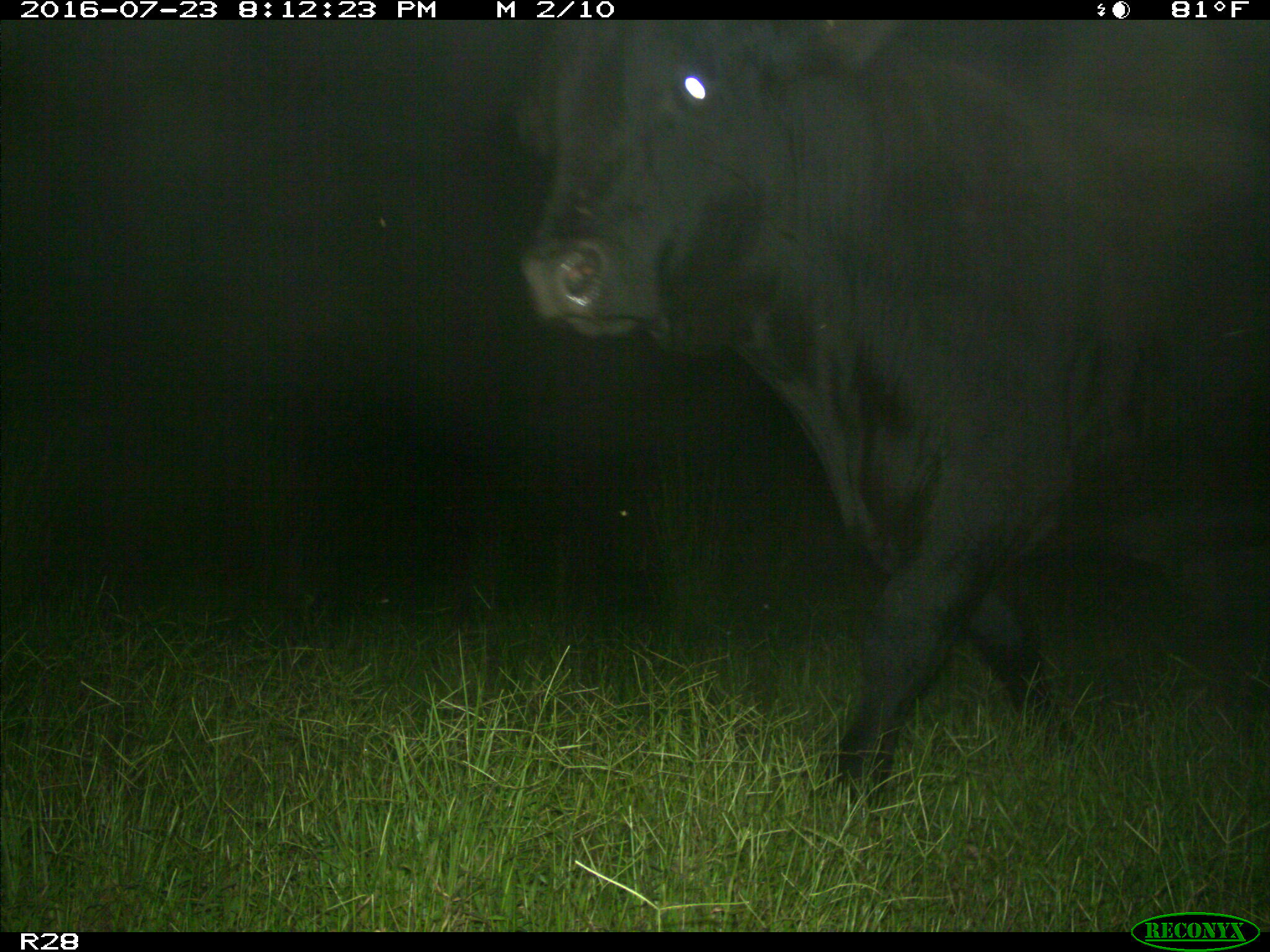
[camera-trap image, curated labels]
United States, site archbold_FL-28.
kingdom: Animalia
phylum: Chordata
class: Mammalia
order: Artiodactyla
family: Bovidae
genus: Bos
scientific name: Bos taurus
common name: domestic cow